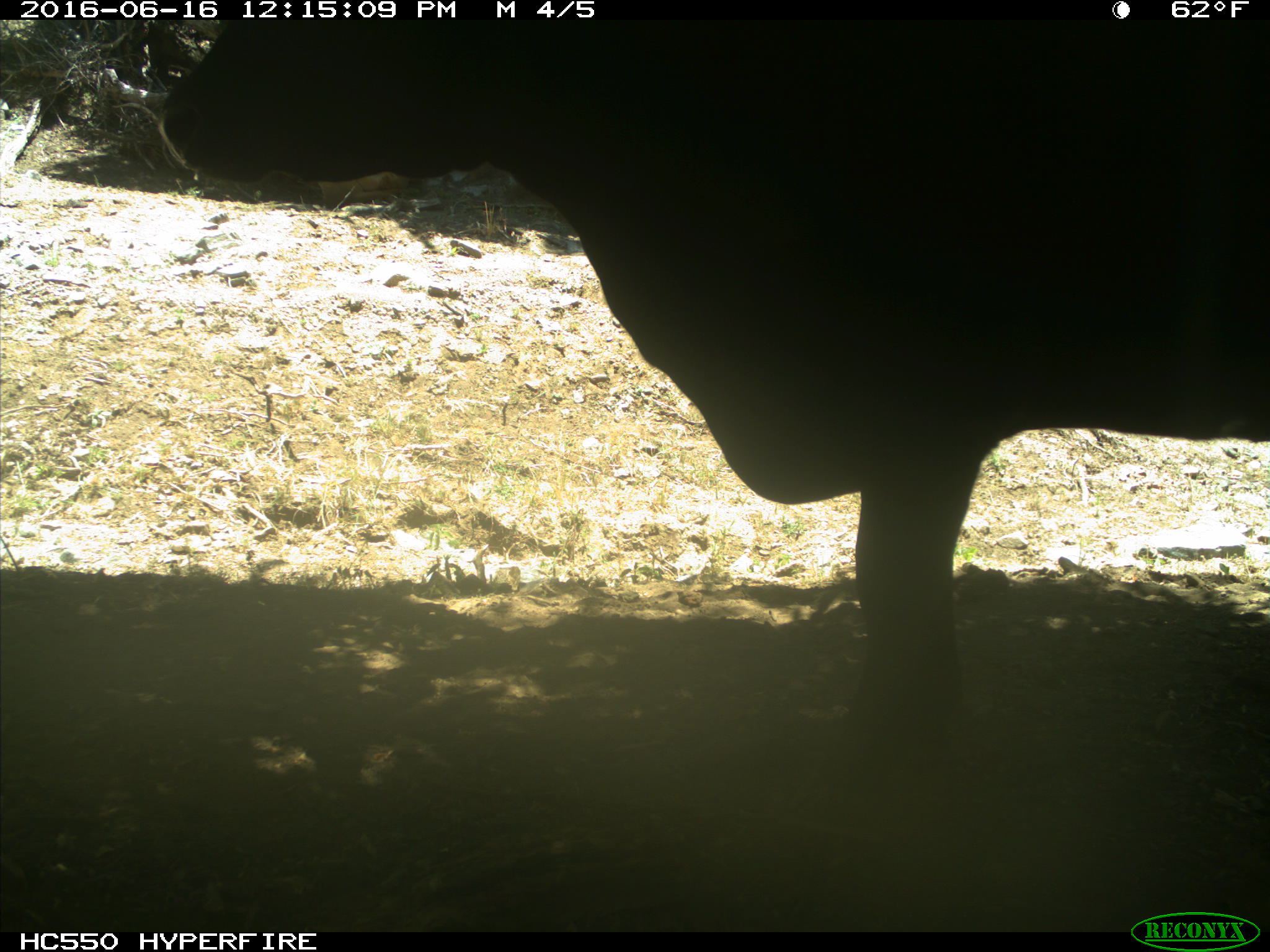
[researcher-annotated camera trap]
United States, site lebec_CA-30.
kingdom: Animalia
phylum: Chordata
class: Mammalia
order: Artiodactyla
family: Bovidae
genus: Bos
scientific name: Bos taurus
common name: domestic cow